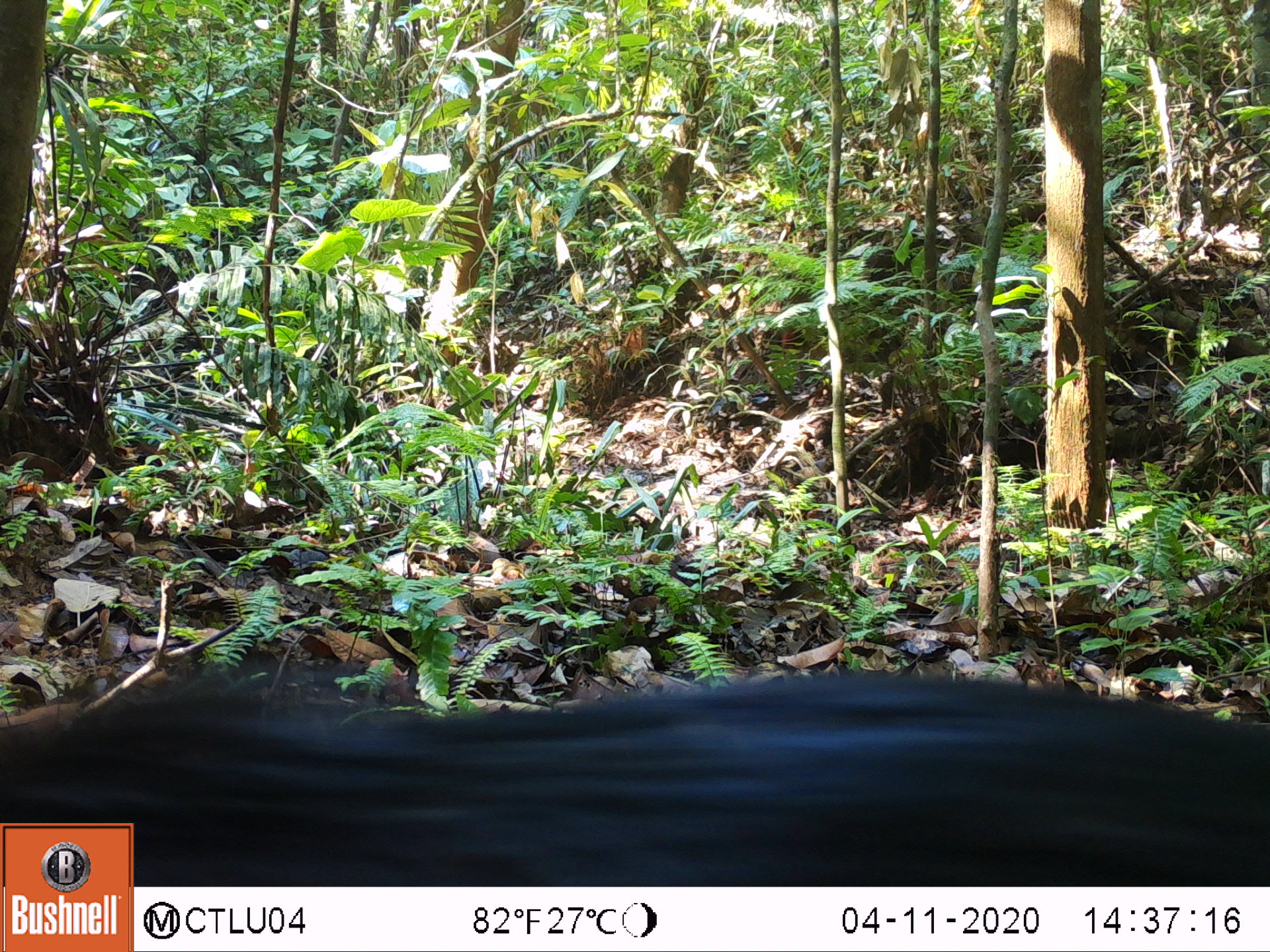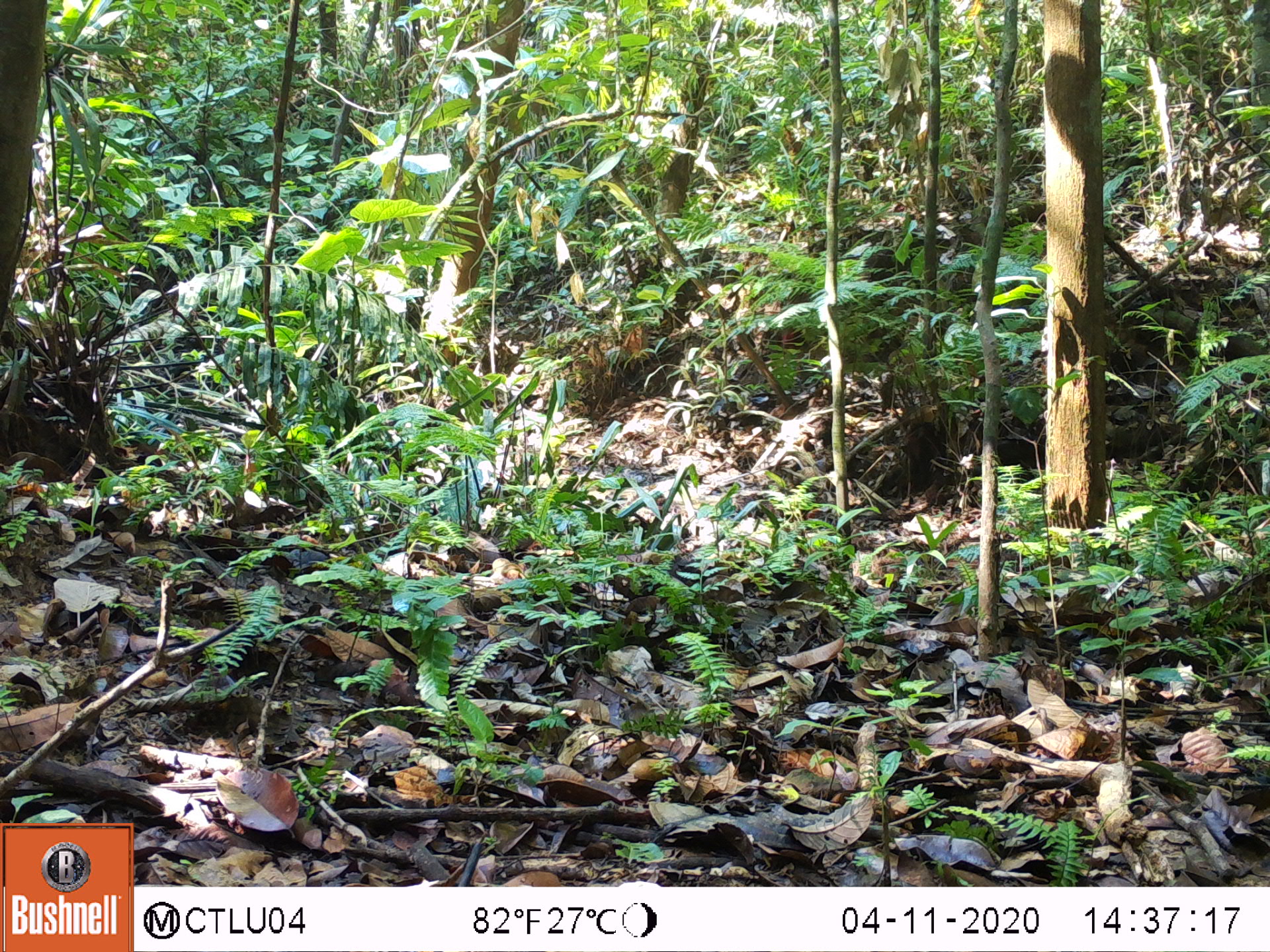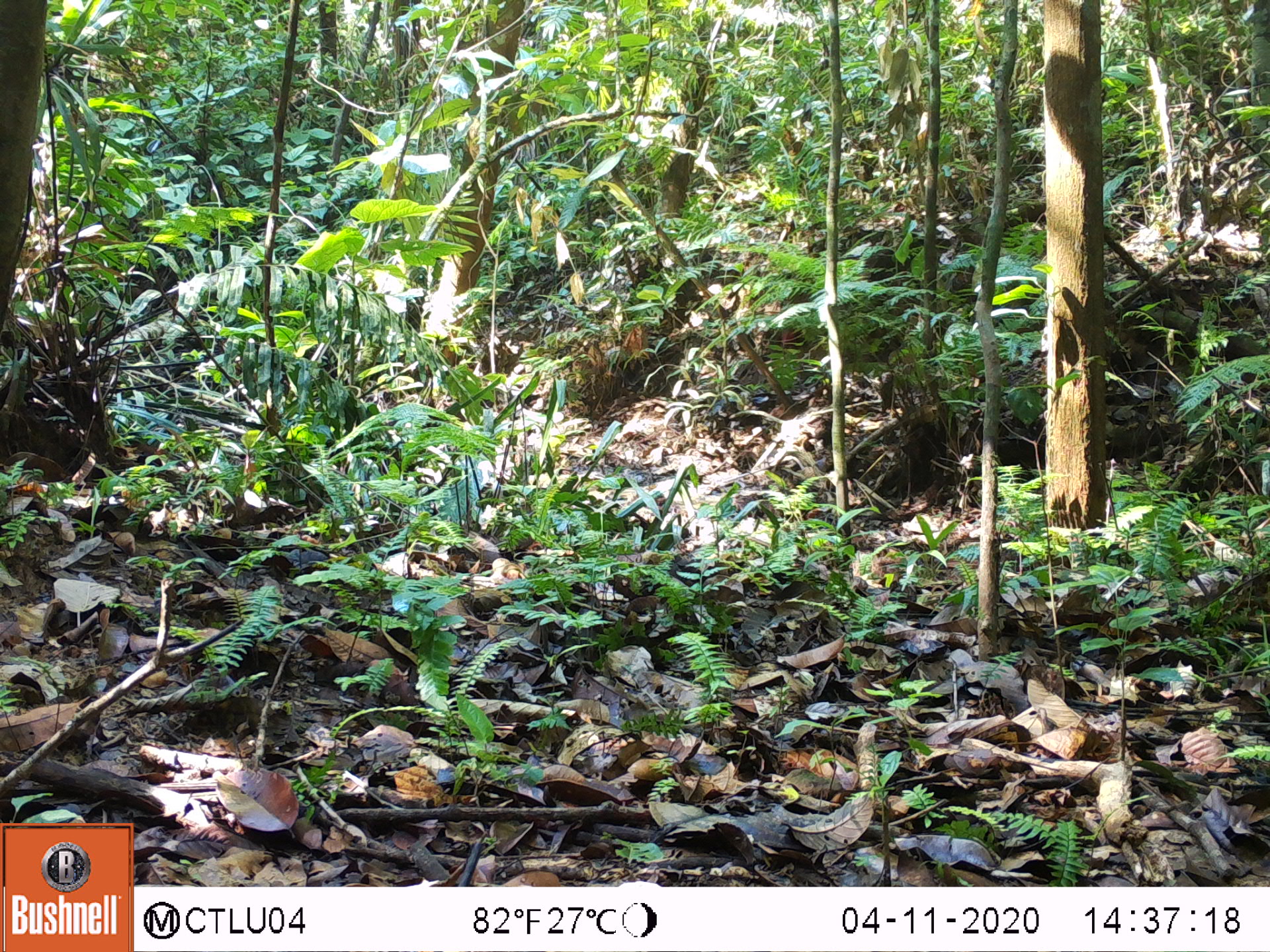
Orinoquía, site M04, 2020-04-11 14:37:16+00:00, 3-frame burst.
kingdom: Animalia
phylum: Chordata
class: Mammalia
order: Artiodactyla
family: Tayassuidae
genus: Pecari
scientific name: Pecari tajacu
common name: collared peccary